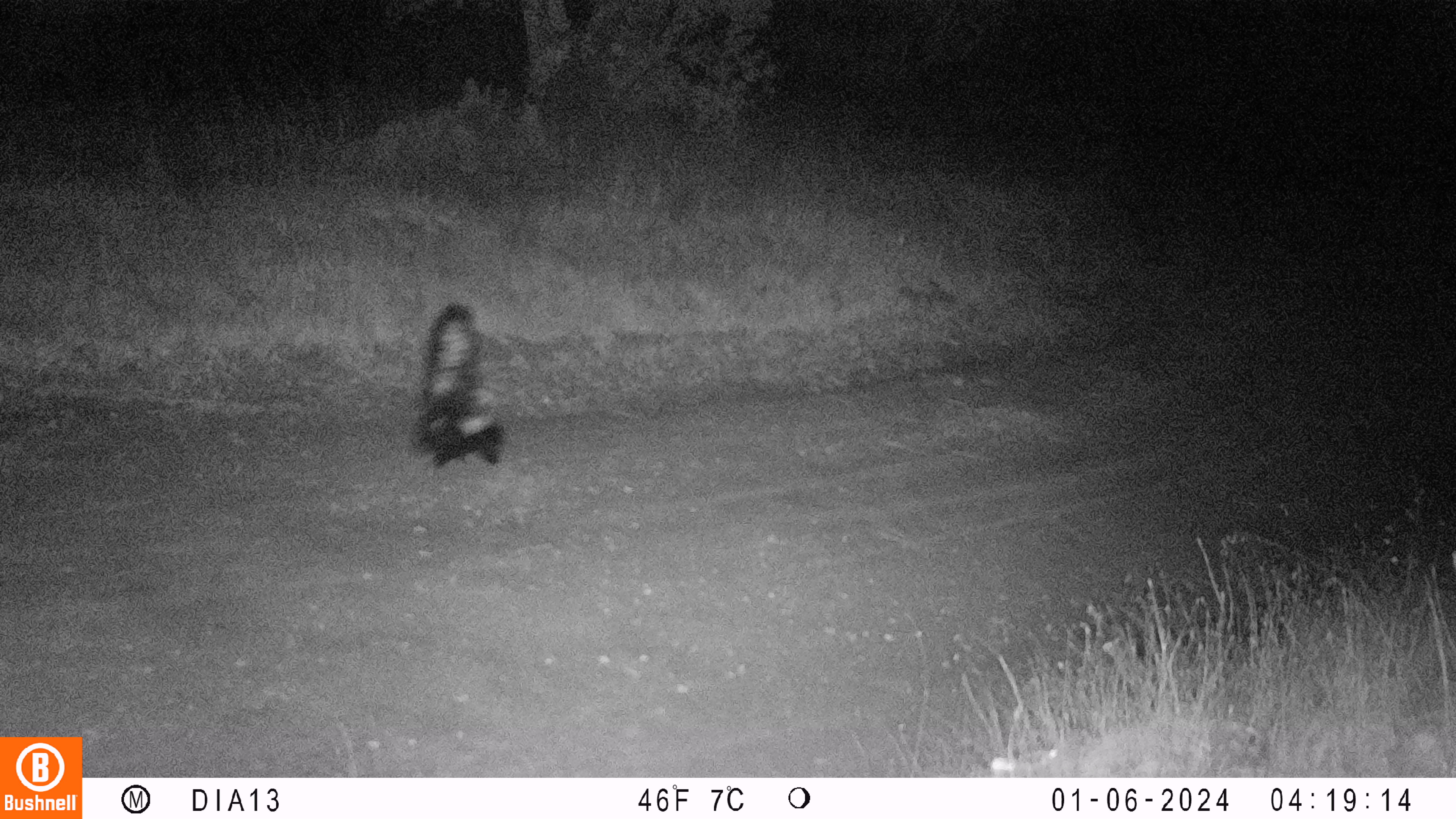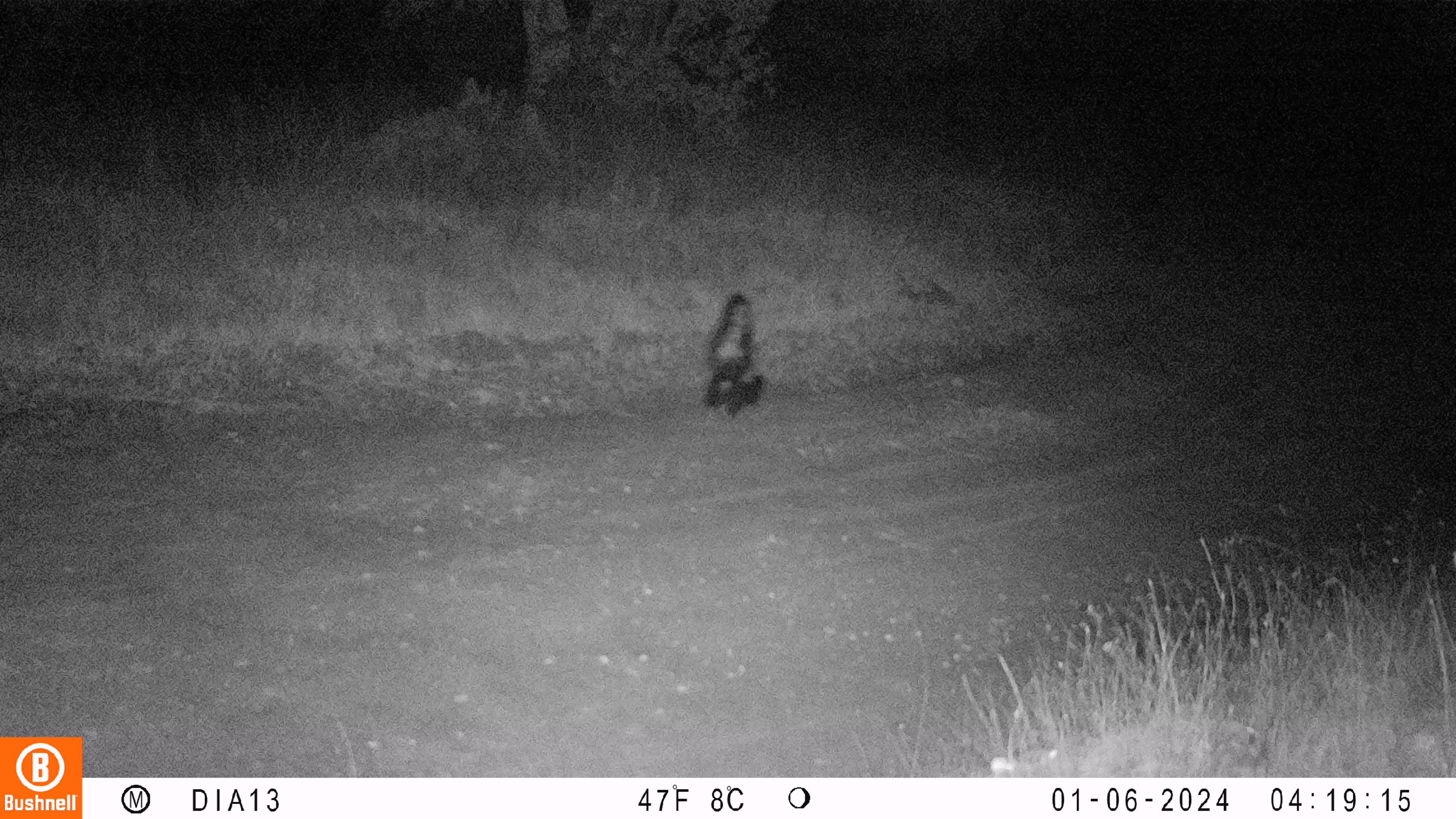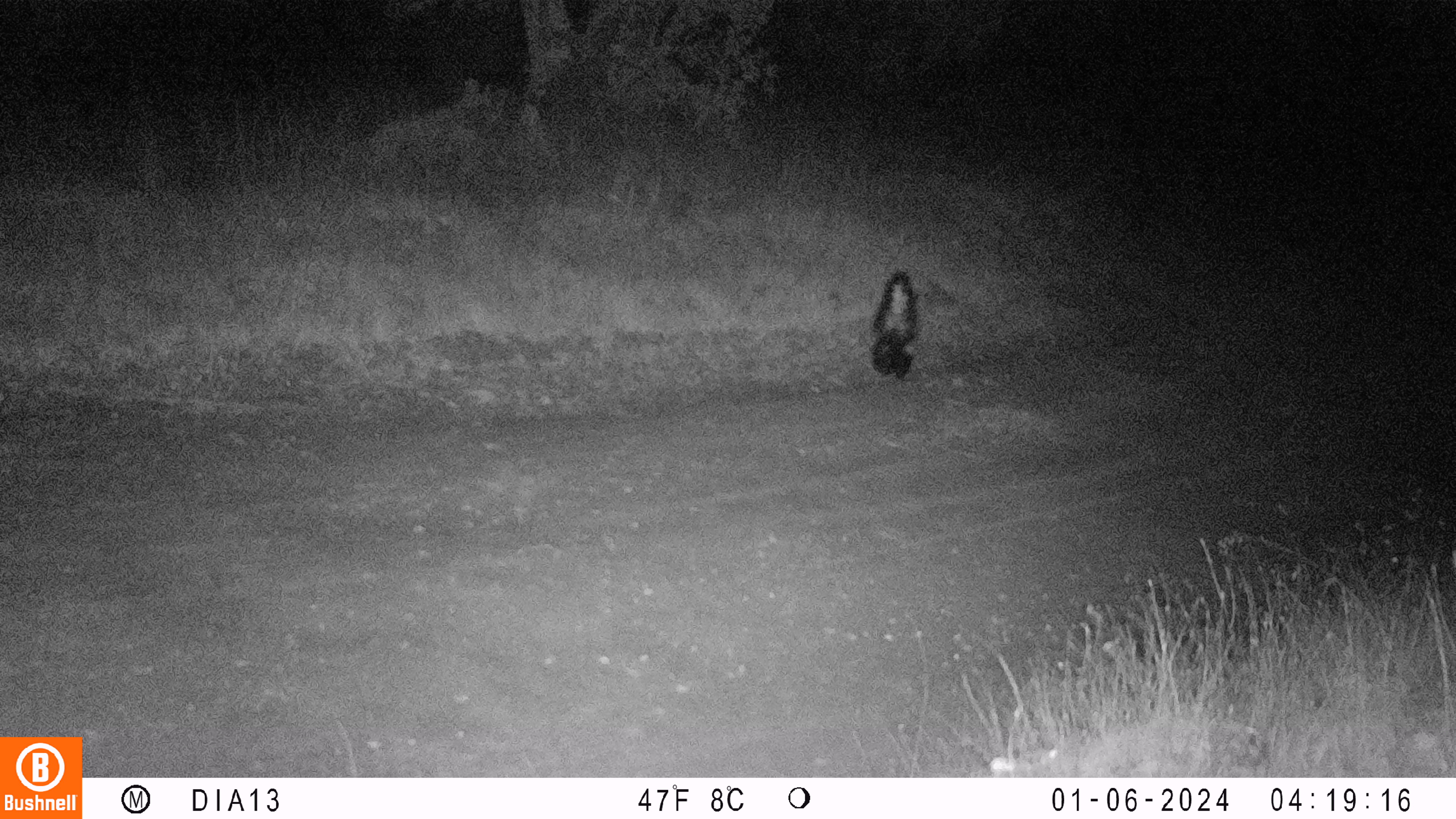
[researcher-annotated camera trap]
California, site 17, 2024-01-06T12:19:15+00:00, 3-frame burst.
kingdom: Animalia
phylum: Chordata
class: Mammalia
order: Carnivora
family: Mephitidae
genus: Mephitis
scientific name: Mephitis mephitis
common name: striped skunk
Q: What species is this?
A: Striped skunk (Mephitis mephitis).